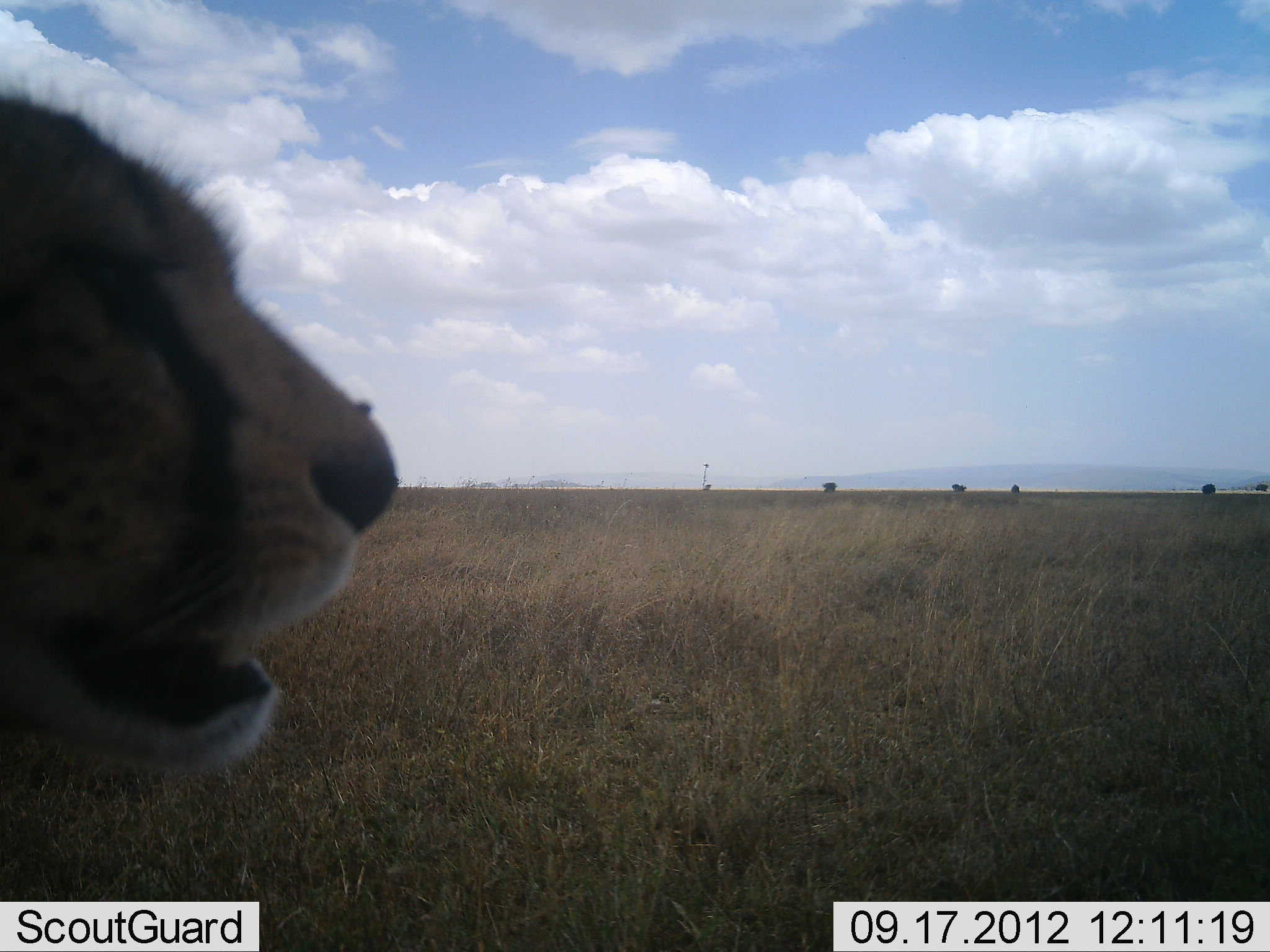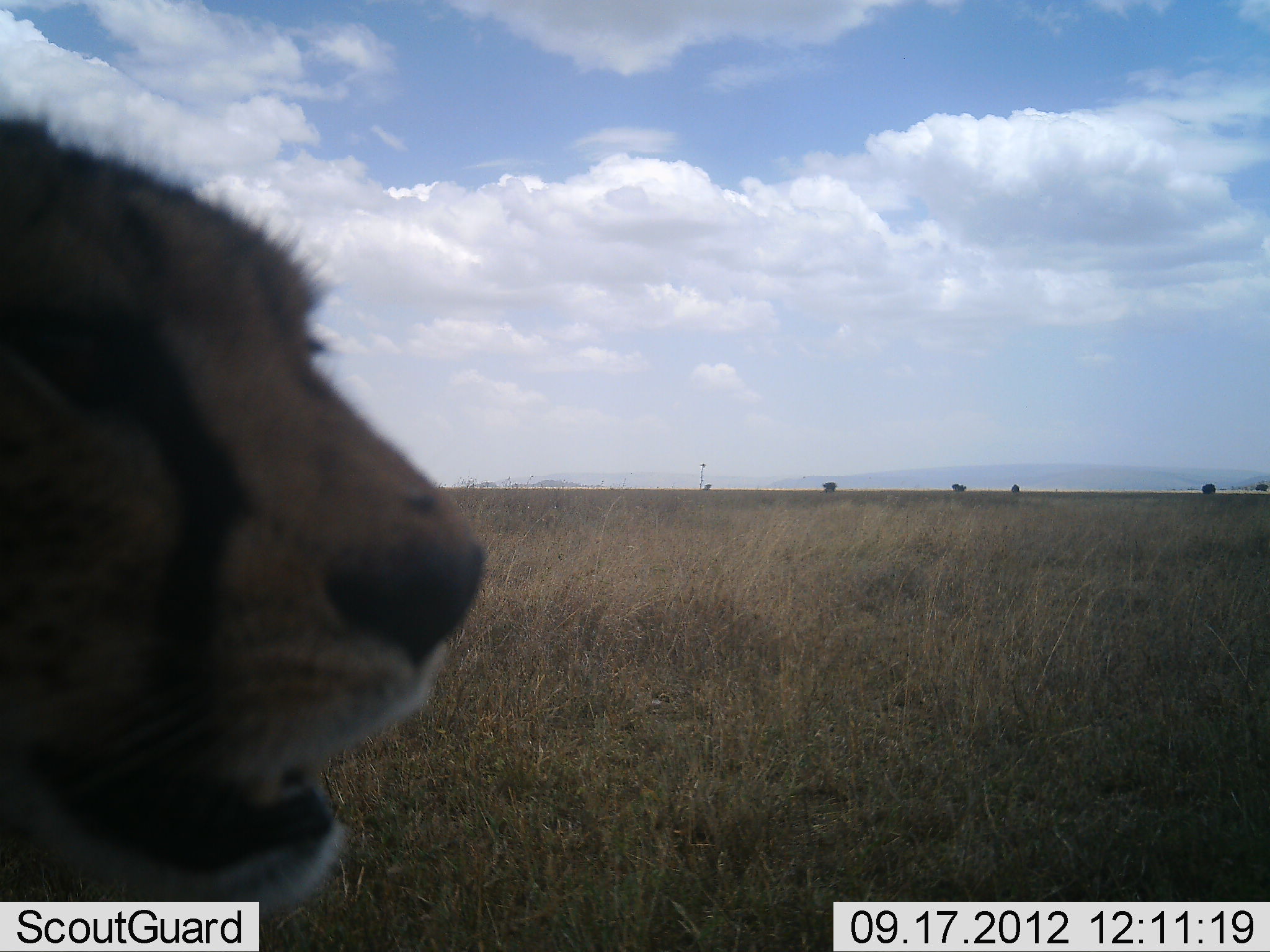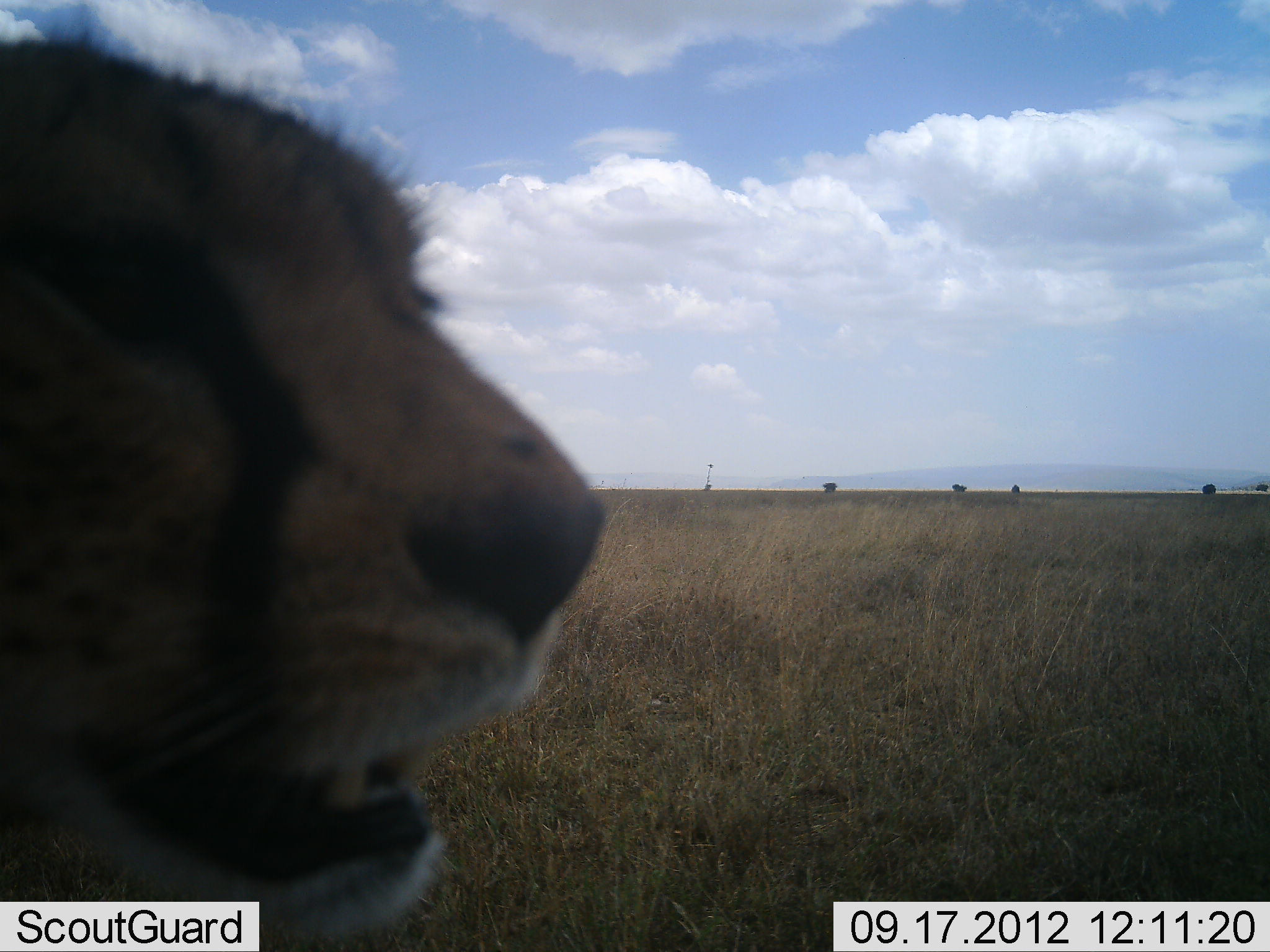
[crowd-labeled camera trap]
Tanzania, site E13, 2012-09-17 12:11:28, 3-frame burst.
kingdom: Animalia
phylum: Chordata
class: Mammalia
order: Carnivora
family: Felidae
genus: Acinonyx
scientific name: Acinonyx jubatus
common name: cheetah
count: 1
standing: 50%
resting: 0%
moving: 40%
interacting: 10%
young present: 0%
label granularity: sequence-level